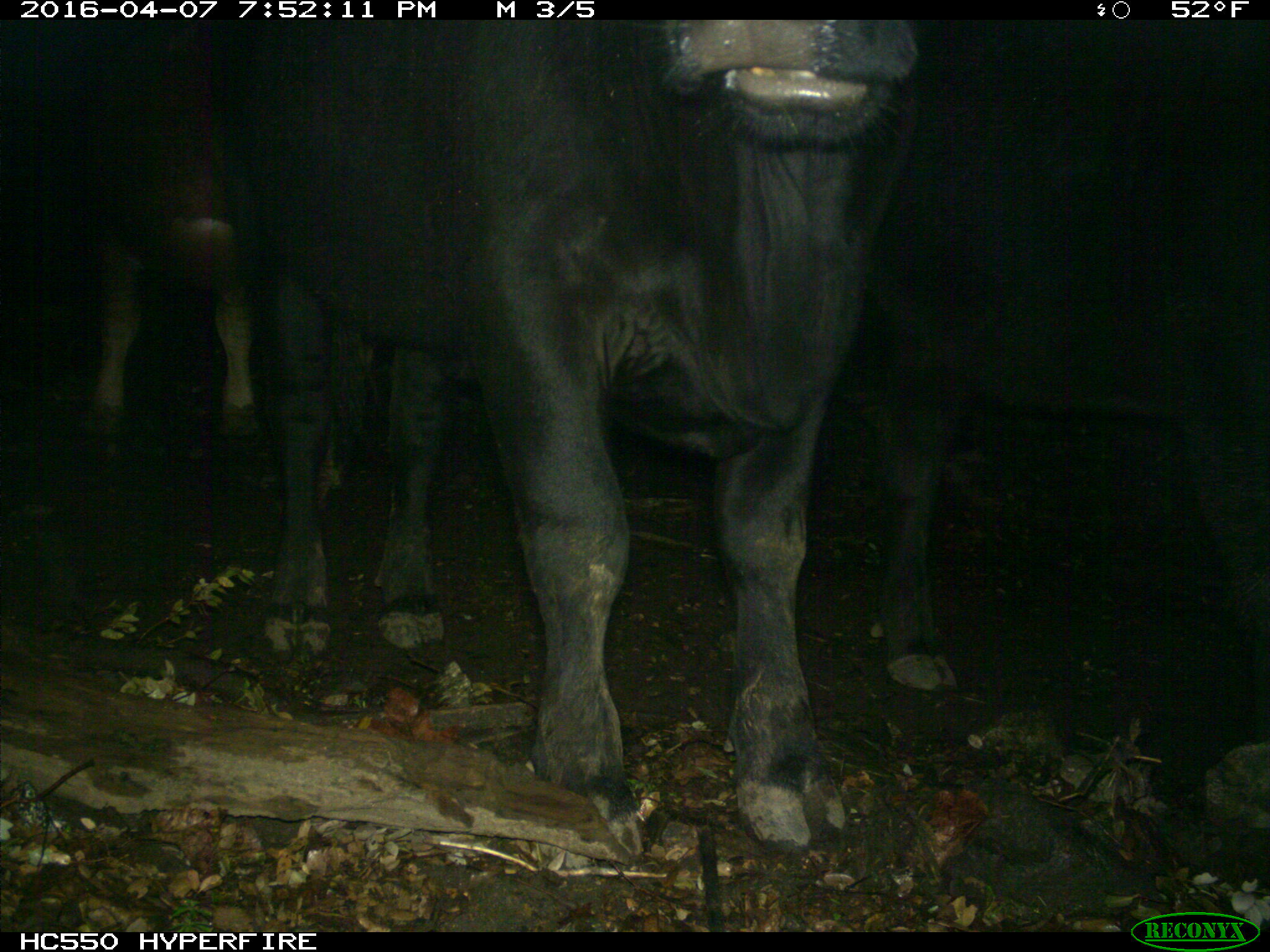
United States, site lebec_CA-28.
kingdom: Animalia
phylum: Chordata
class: Mammalia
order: Artiodactyla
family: Bovidae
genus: Bos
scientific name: Bos taurus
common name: domestic cow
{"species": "Bos taurus (domestic cow)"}